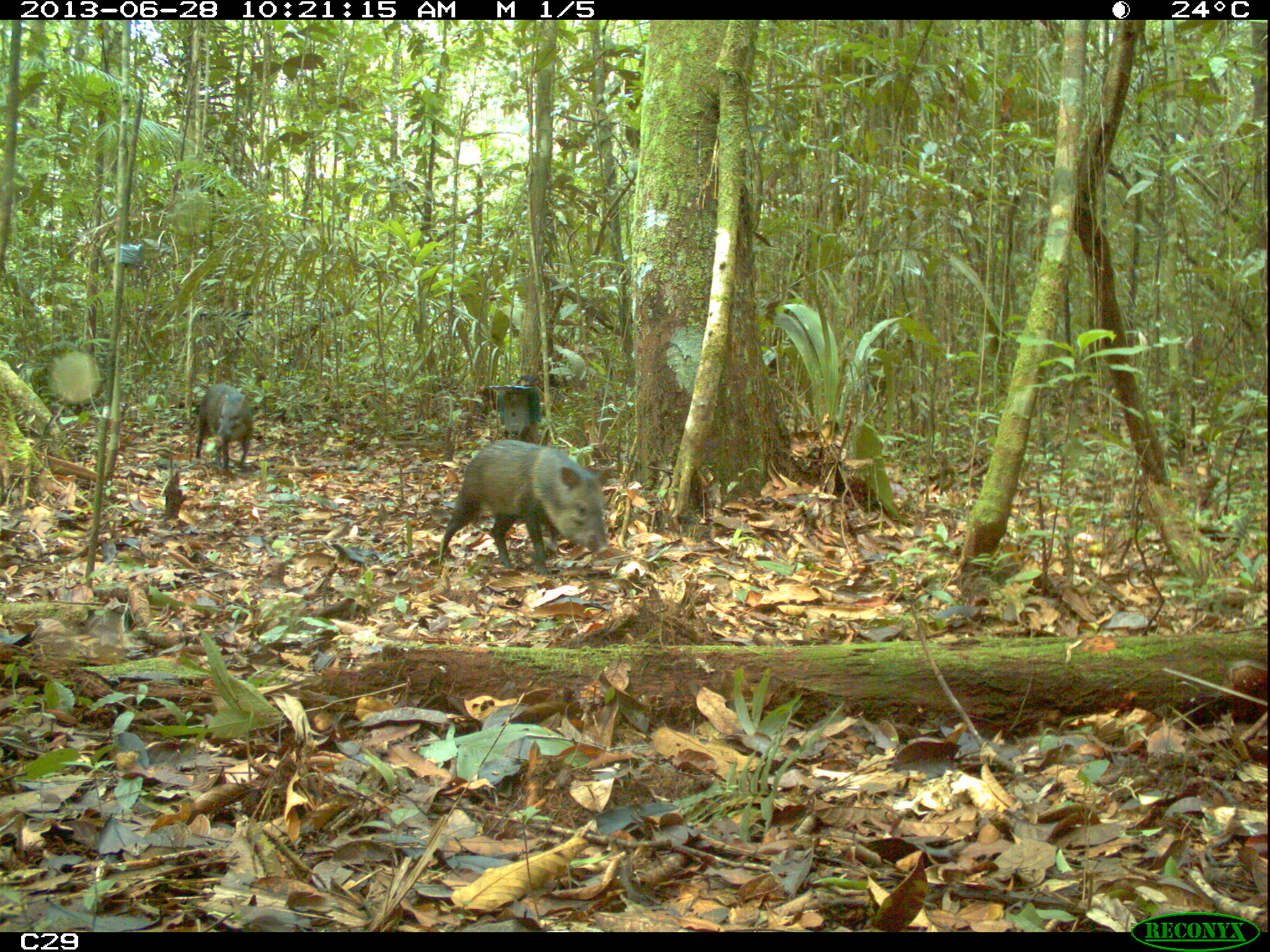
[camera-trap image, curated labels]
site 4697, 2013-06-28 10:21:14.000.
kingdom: Animalia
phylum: Chordata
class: Mammalia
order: Artiodactyla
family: Tayassuidae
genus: Pecari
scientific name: Pecari tajacu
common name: collared peccary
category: tayassu tajacu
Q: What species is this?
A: Tayassu tajacu (collared peccary) (Pecari tajacu).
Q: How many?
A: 7.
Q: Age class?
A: Adult.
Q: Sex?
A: Male.